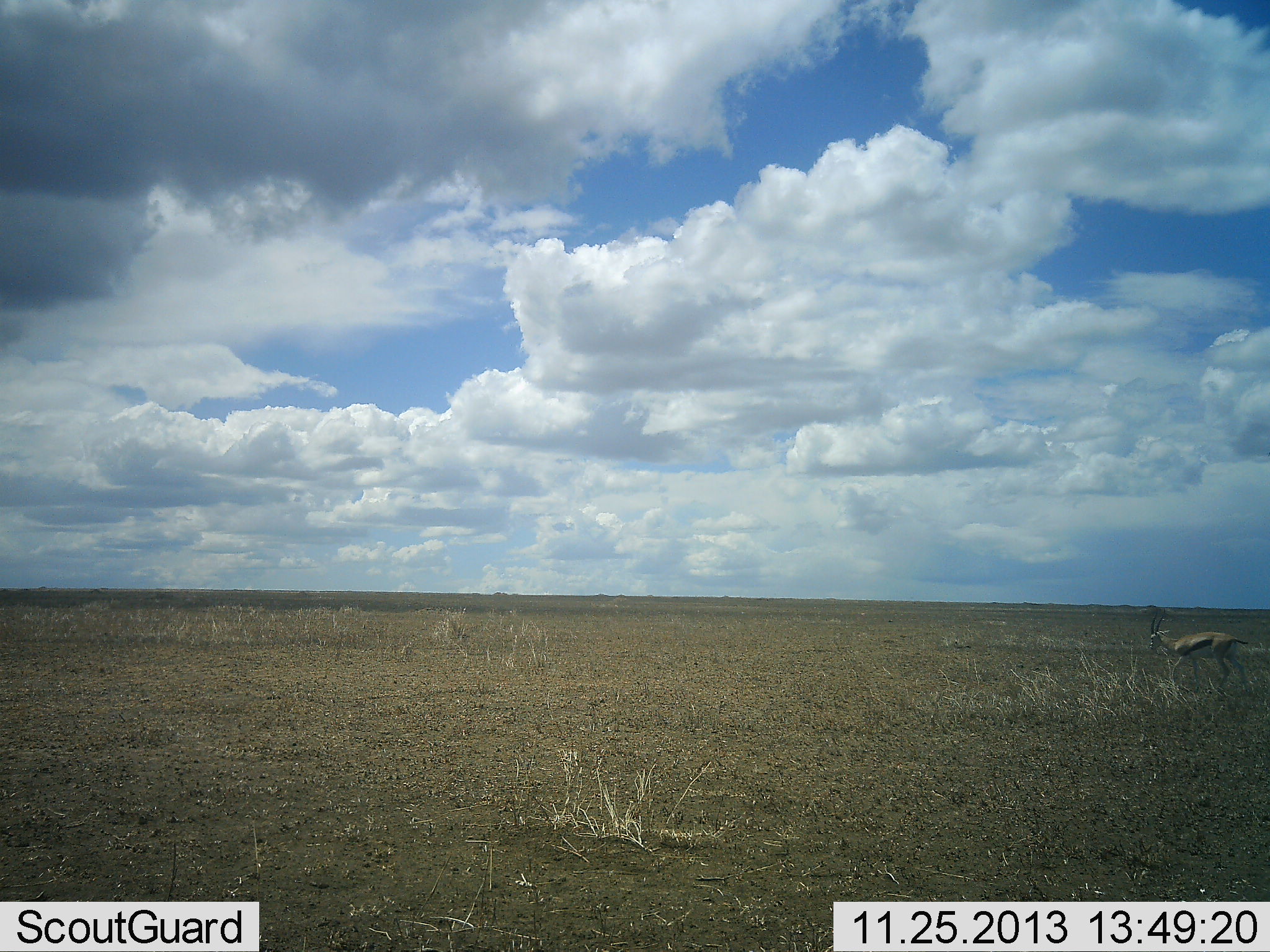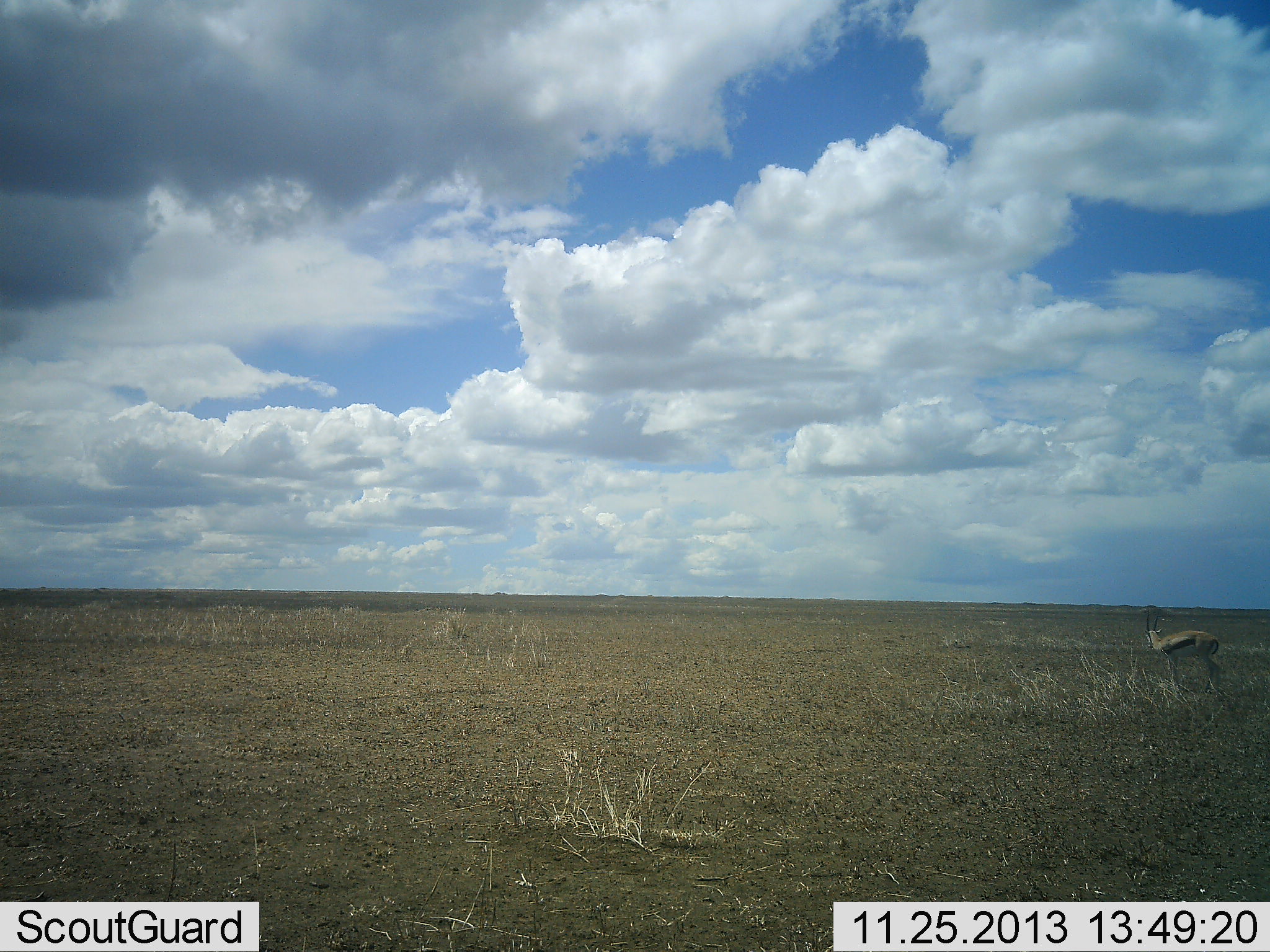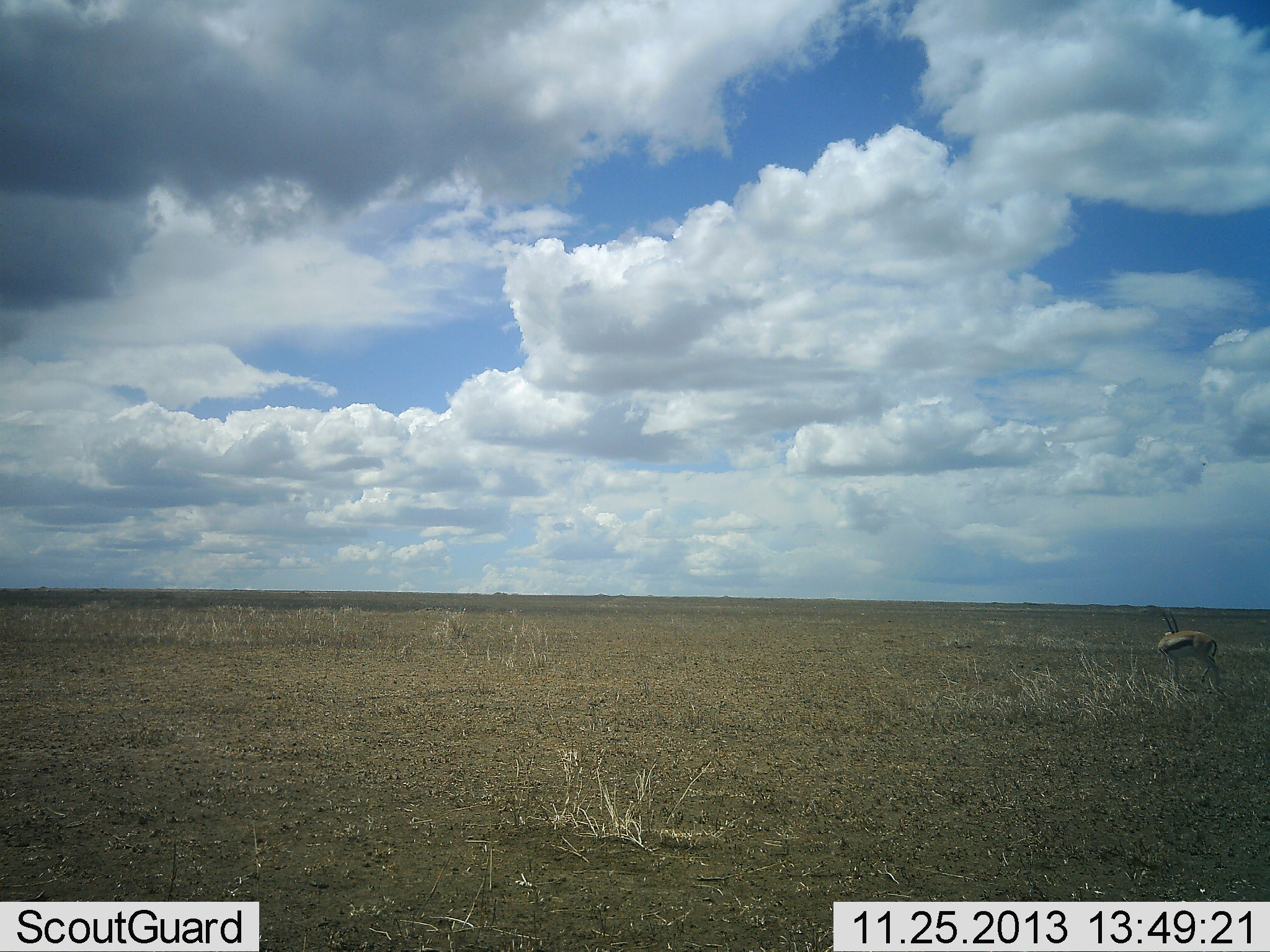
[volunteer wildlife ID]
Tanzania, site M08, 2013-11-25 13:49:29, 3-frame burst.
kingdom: Animalia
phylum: Chordata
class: Mammalia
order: Artiodactyla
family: Bovidae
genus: Eudorcas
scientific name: Eudorcas thomsonii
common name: thomson's gazelle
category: gazellethomsons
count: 1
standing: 70%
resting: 0%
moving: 40%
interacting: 0%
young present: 0%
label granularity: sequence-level